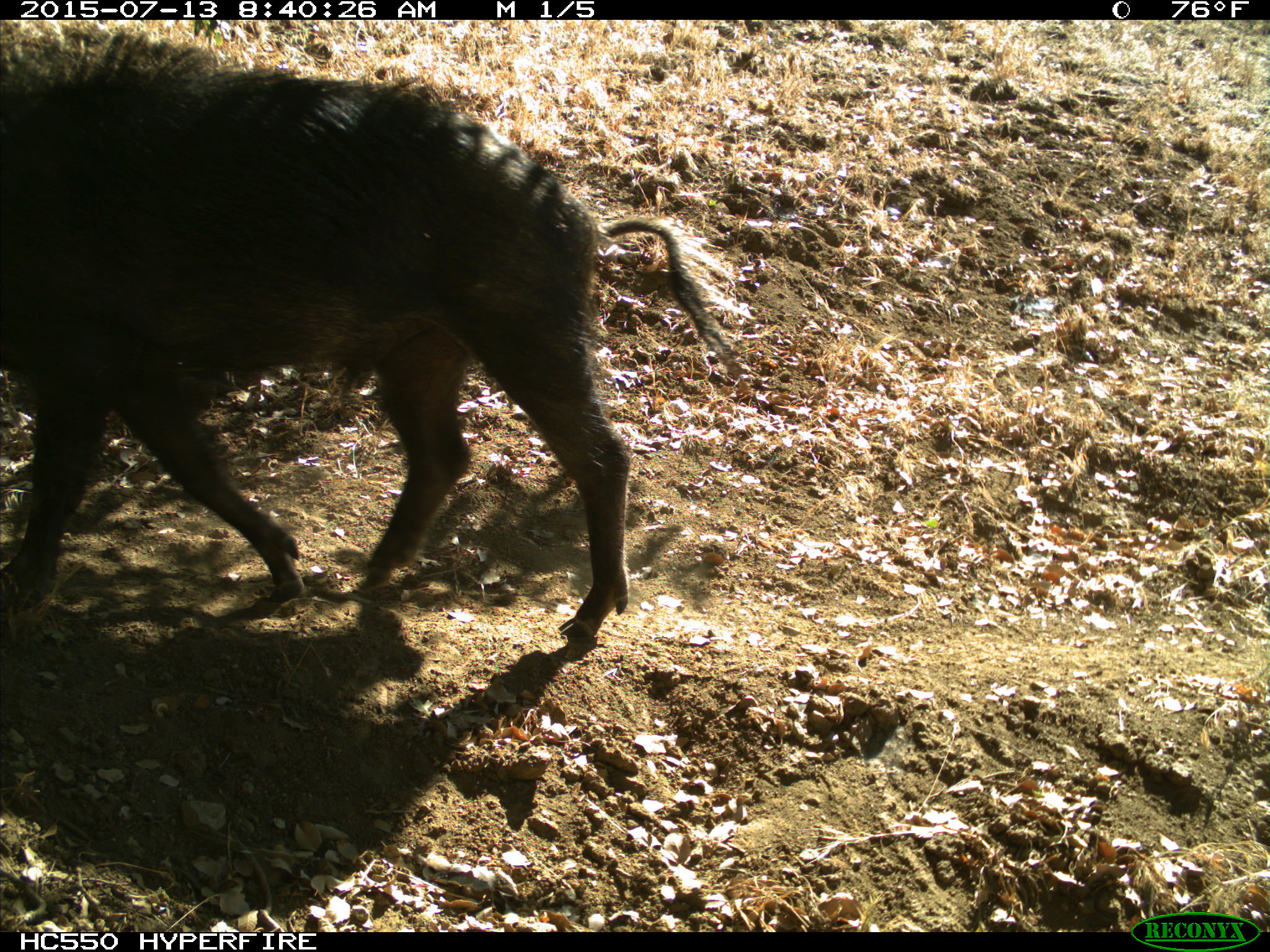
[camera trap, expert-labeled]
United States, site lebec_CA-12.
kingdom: Animalia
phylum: Chordata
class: Mammalia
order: Artiodactyla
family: Suidae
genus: Sus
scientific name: Sus scrofa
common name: wild boar